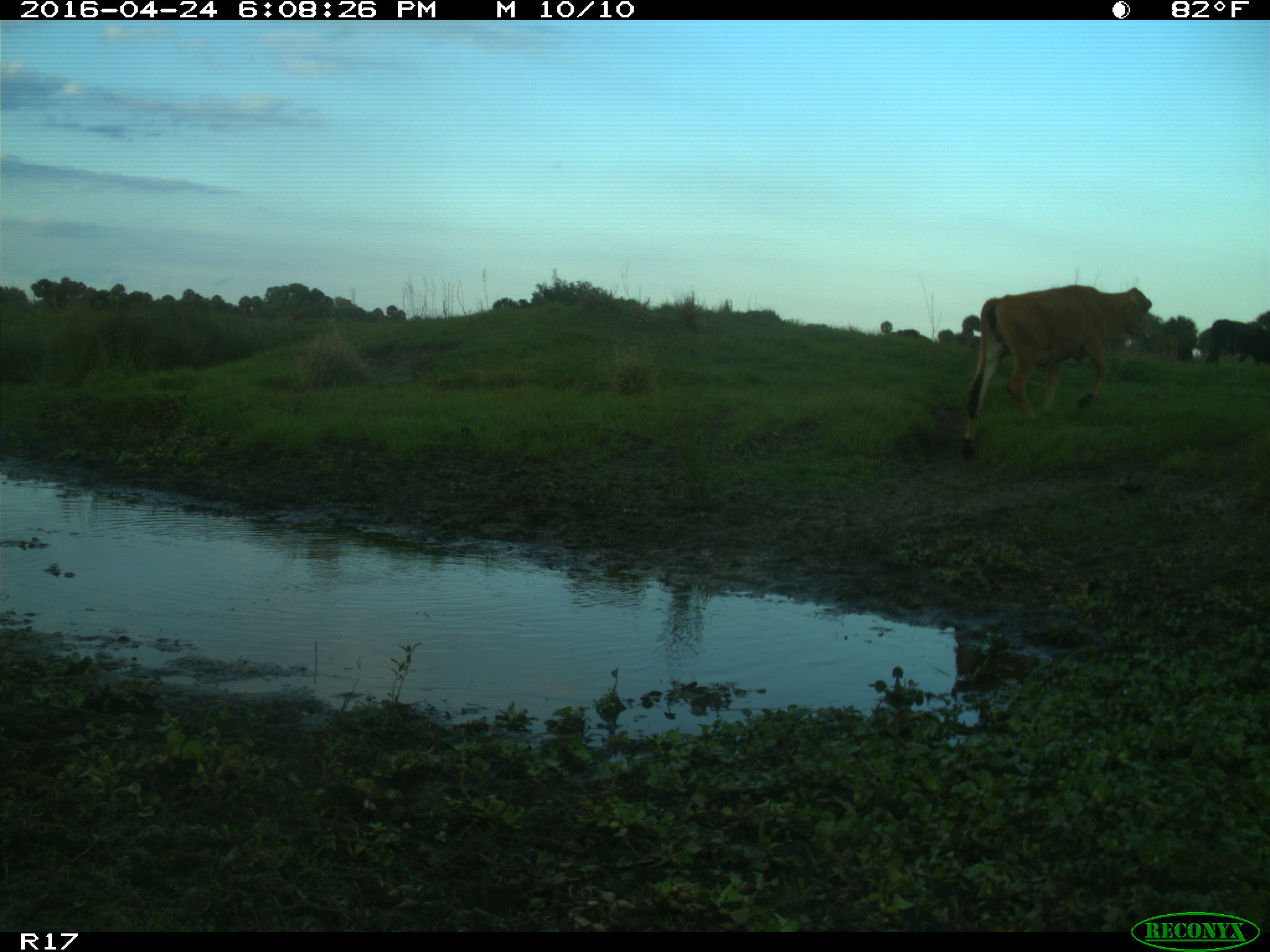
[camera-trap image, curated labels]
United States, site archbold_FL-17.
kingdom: Animalia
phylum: Chordata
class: Mammalia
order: Artiodactyla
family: Bovidae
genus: Bos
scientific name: Bos taurus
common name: domestic cow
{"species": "Bos taurus (domestic cow)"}